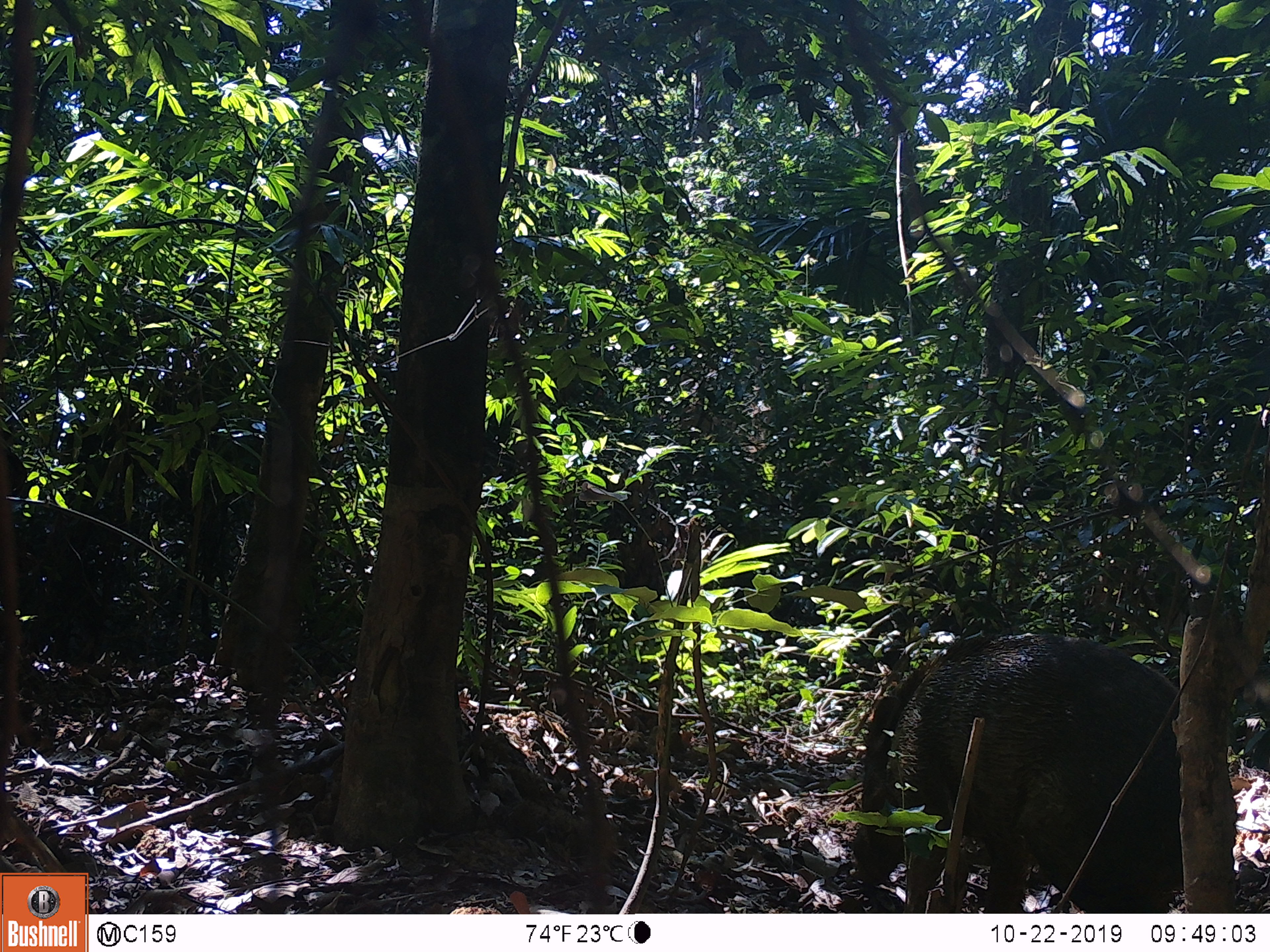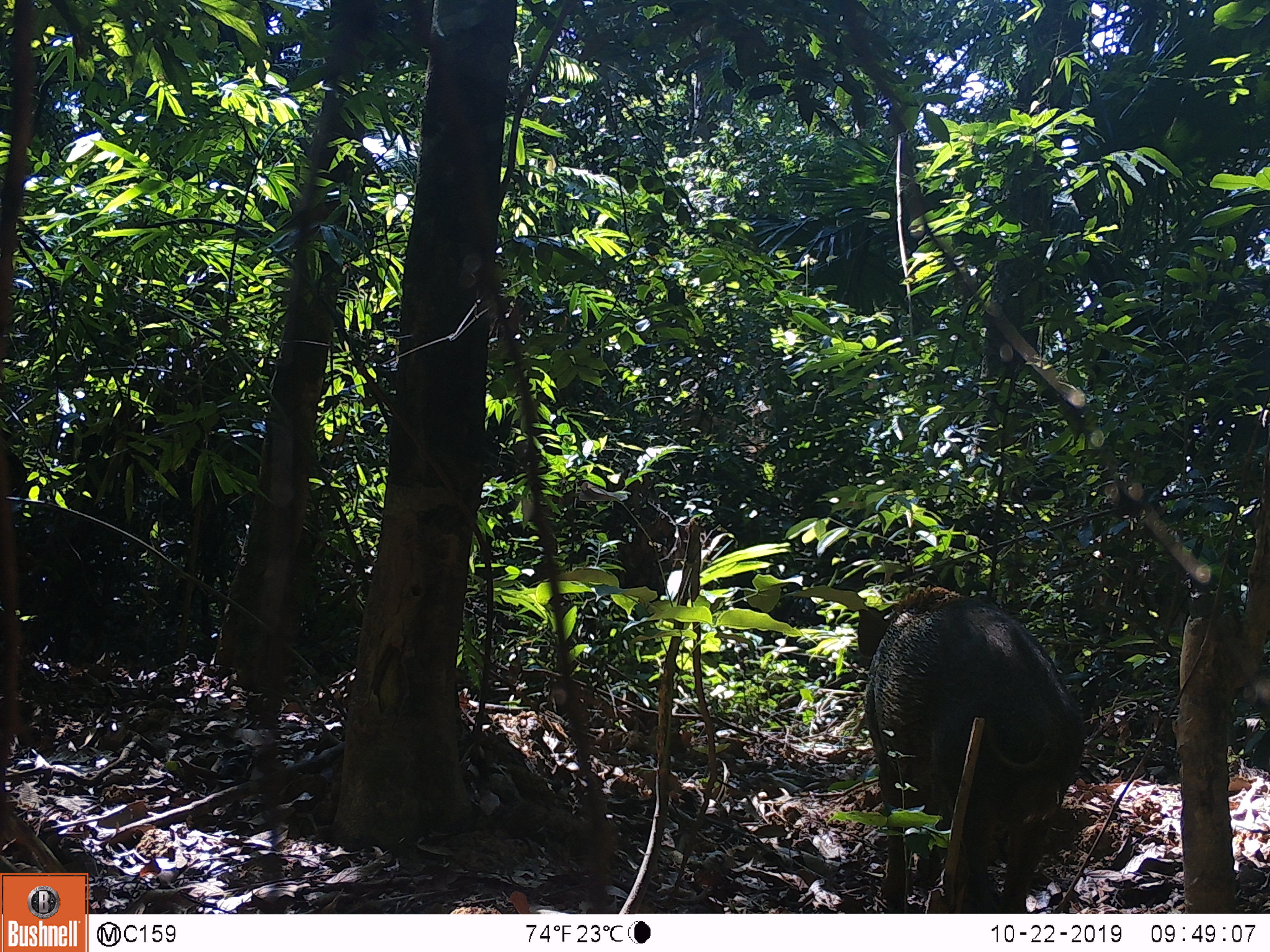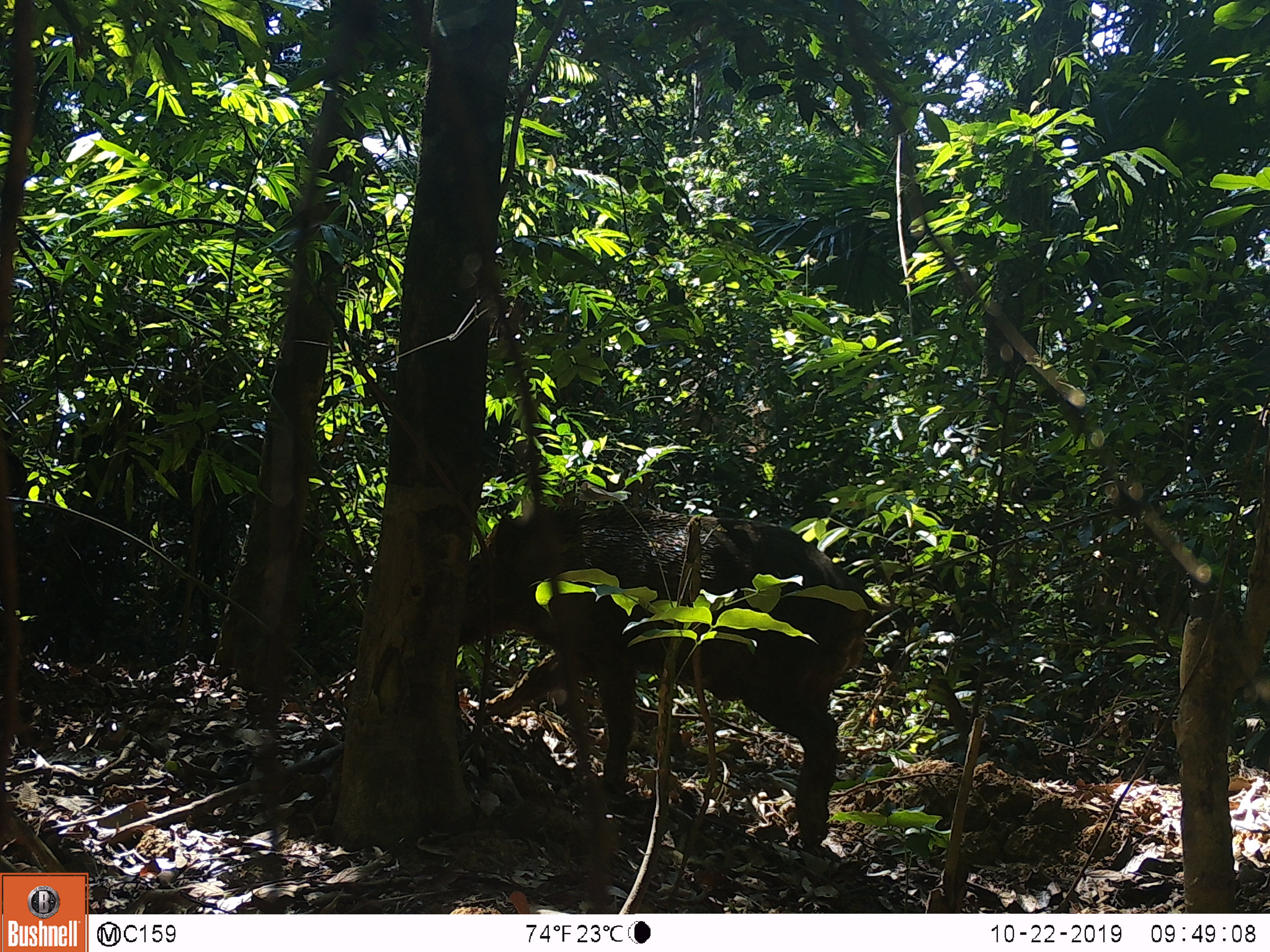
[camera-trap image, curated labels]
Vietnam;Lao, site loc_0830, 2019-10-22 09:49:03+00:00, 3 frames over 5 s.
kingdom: Animalia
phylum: Chordata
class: Mammalia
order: Artiodactyla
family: Suidae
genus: Sus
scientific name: Sus scrofa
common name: eurasian wild pig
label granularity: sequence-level